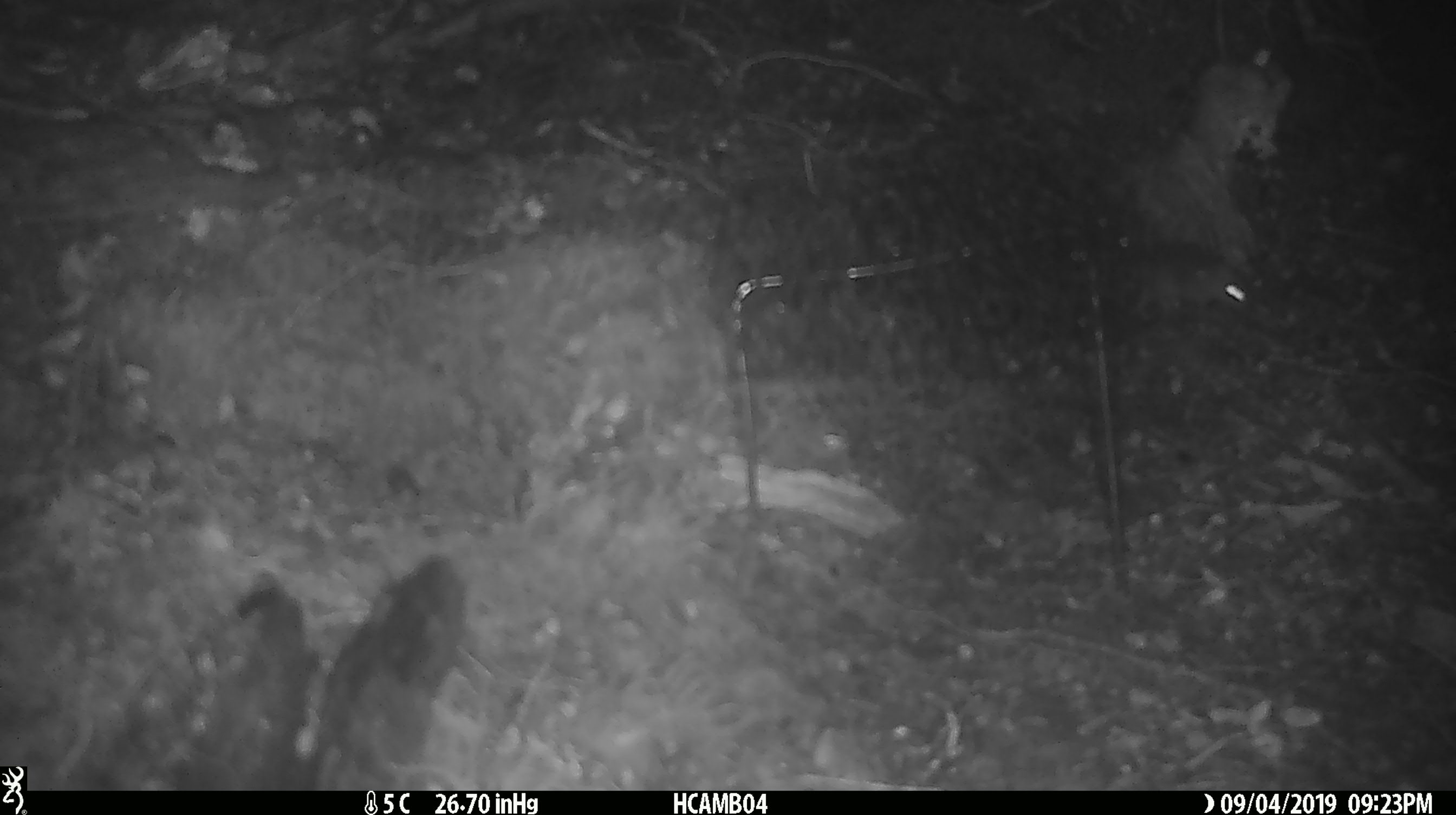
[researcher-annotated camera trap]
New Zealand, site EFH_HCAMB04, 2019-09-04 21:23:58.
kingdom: Animalia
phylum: Chordata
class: Mammalia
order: Rodentia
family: Muridae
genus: Mus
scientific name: Mus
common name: mouse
Mouse (Mus).